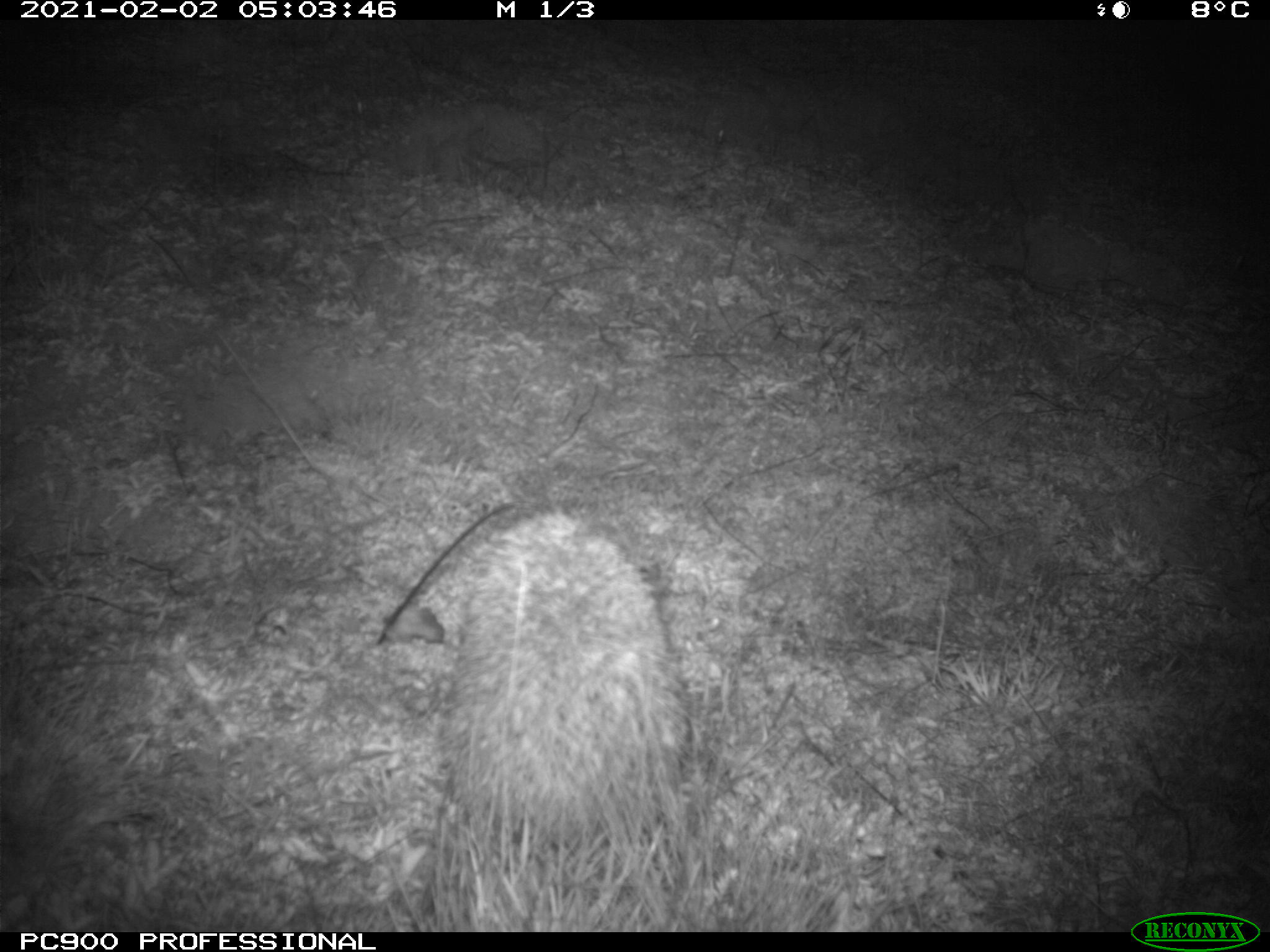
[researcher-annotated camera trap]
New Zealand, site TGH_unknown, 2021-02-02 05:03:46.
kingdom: Animalia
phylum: Chordata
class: Mammalia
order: Eulipotyphla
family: Erinaceidae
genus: Erinaceus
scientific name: Erinaceus europaeus europaeus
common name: european hedgehog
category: hedgehog